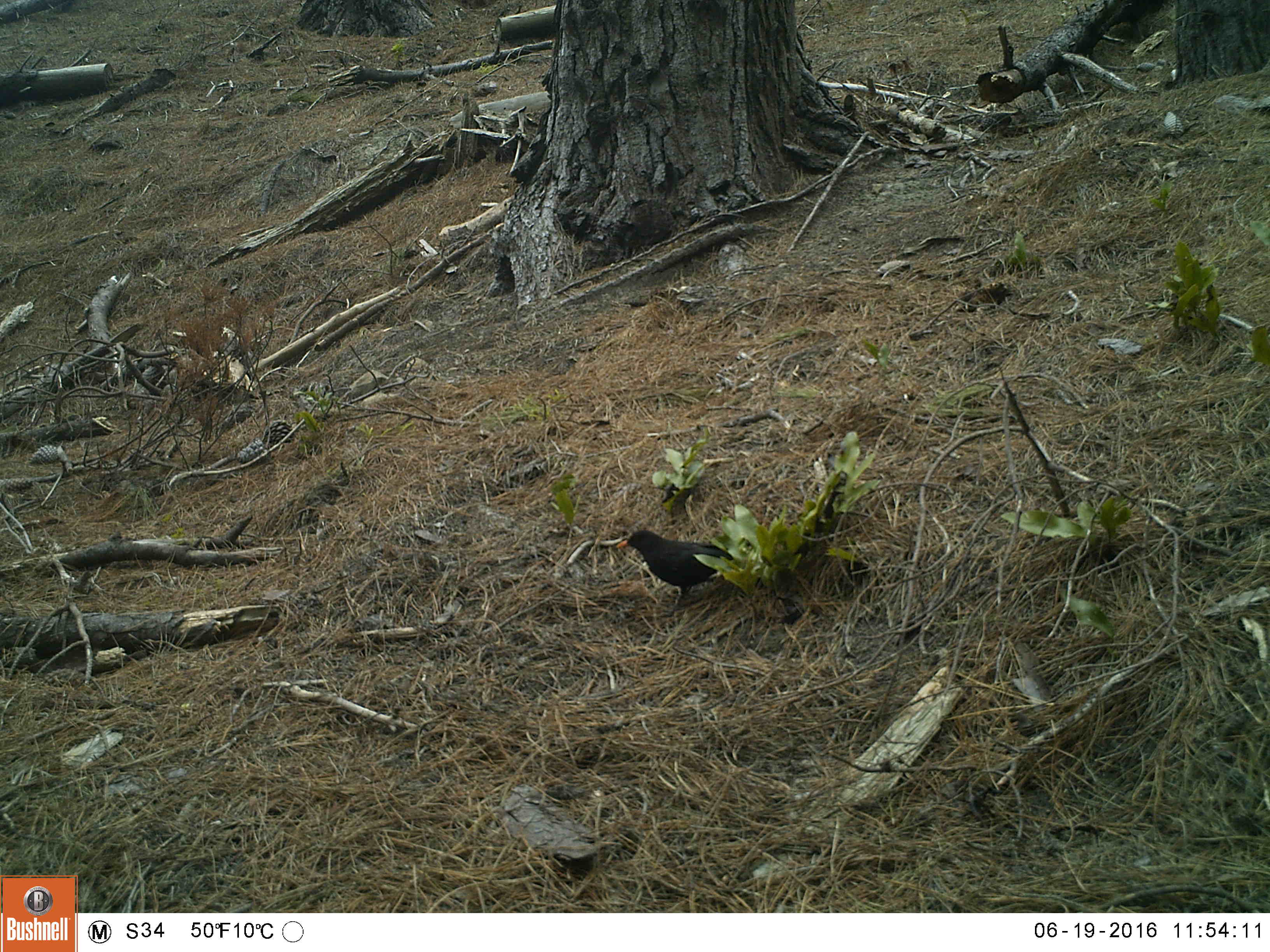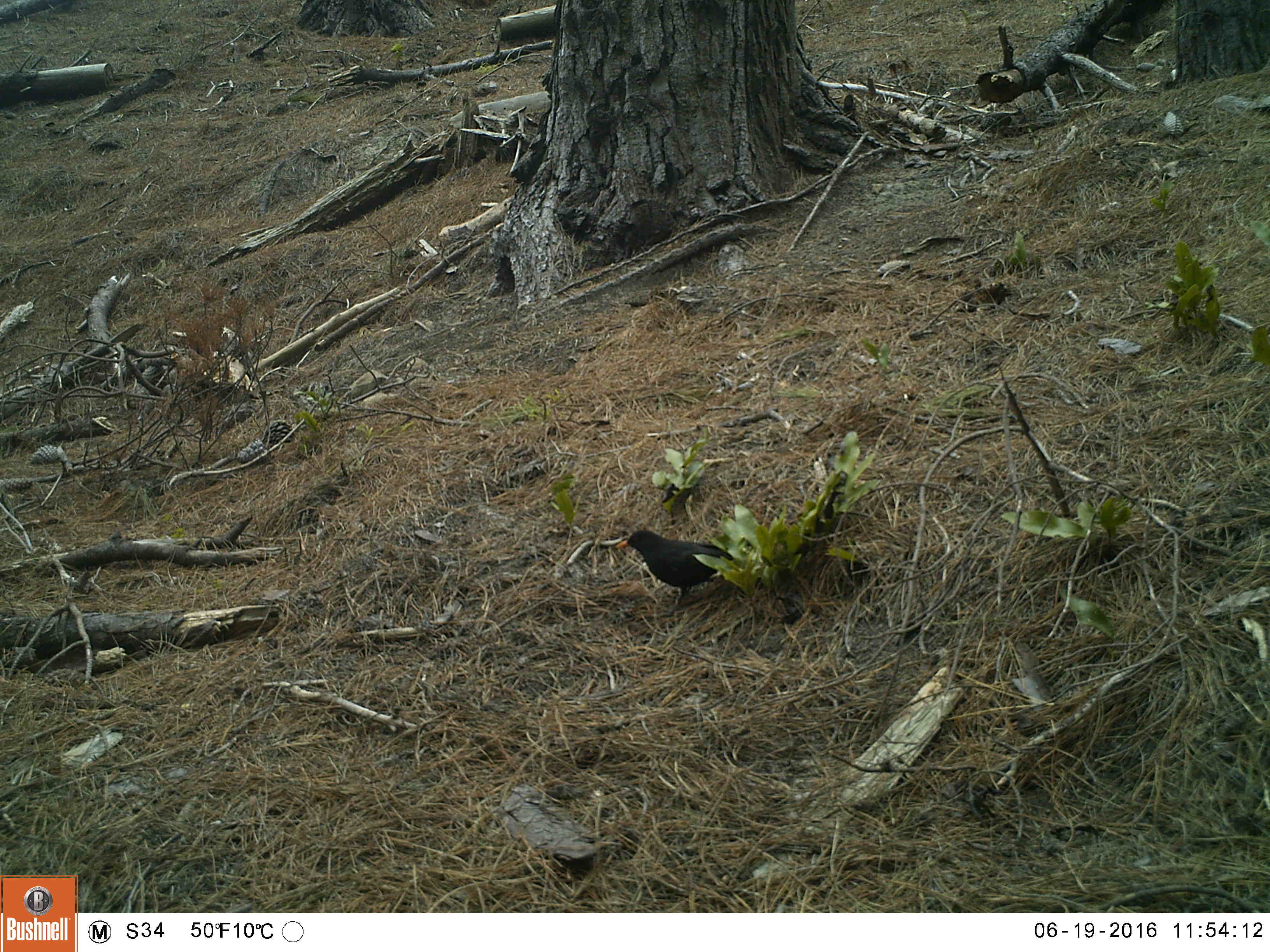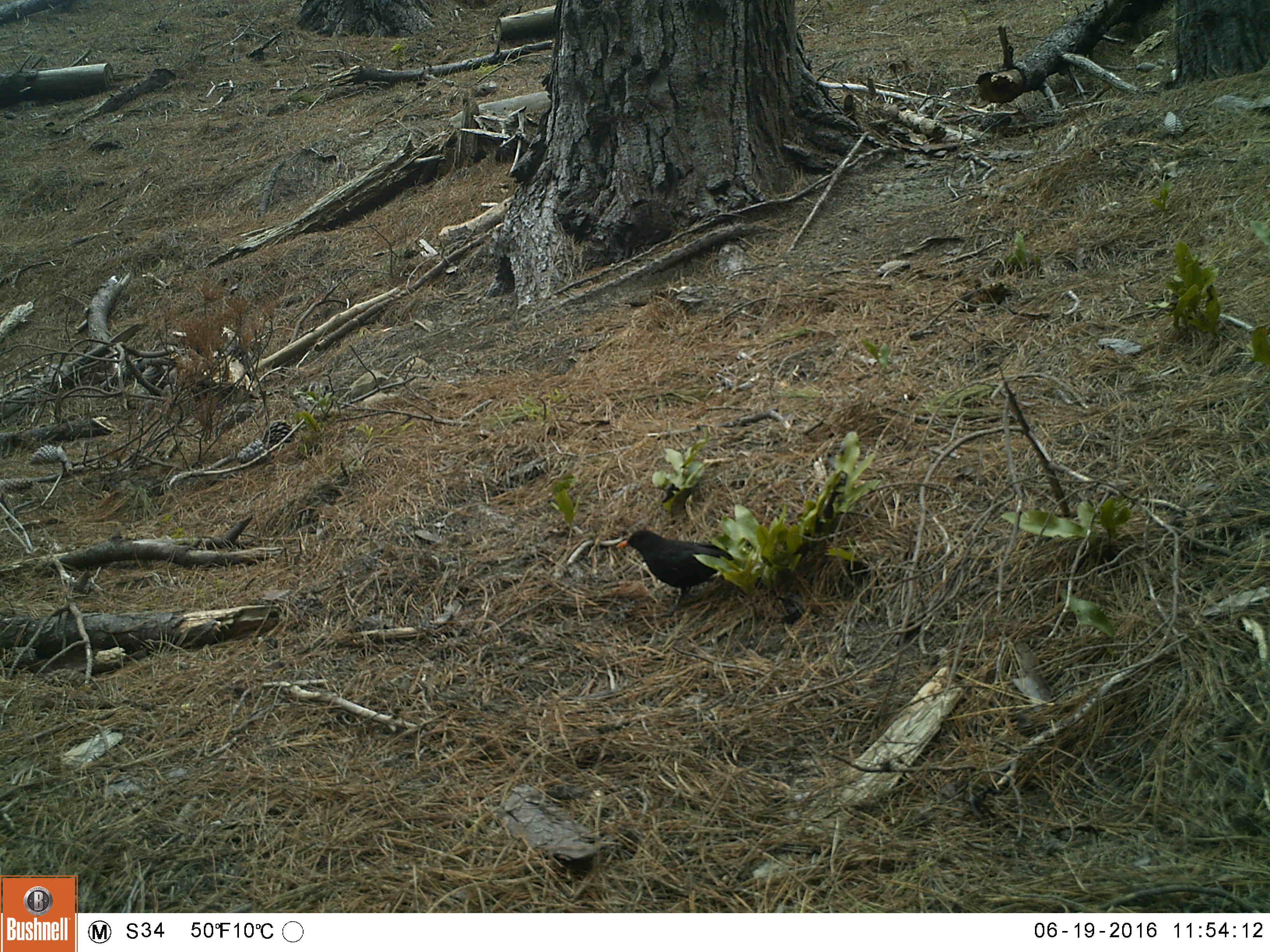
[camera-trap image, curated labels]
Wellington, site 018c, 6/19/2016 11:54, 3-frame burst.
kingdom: Animalia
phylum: Chordata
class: Aves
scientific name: Aves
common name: bird